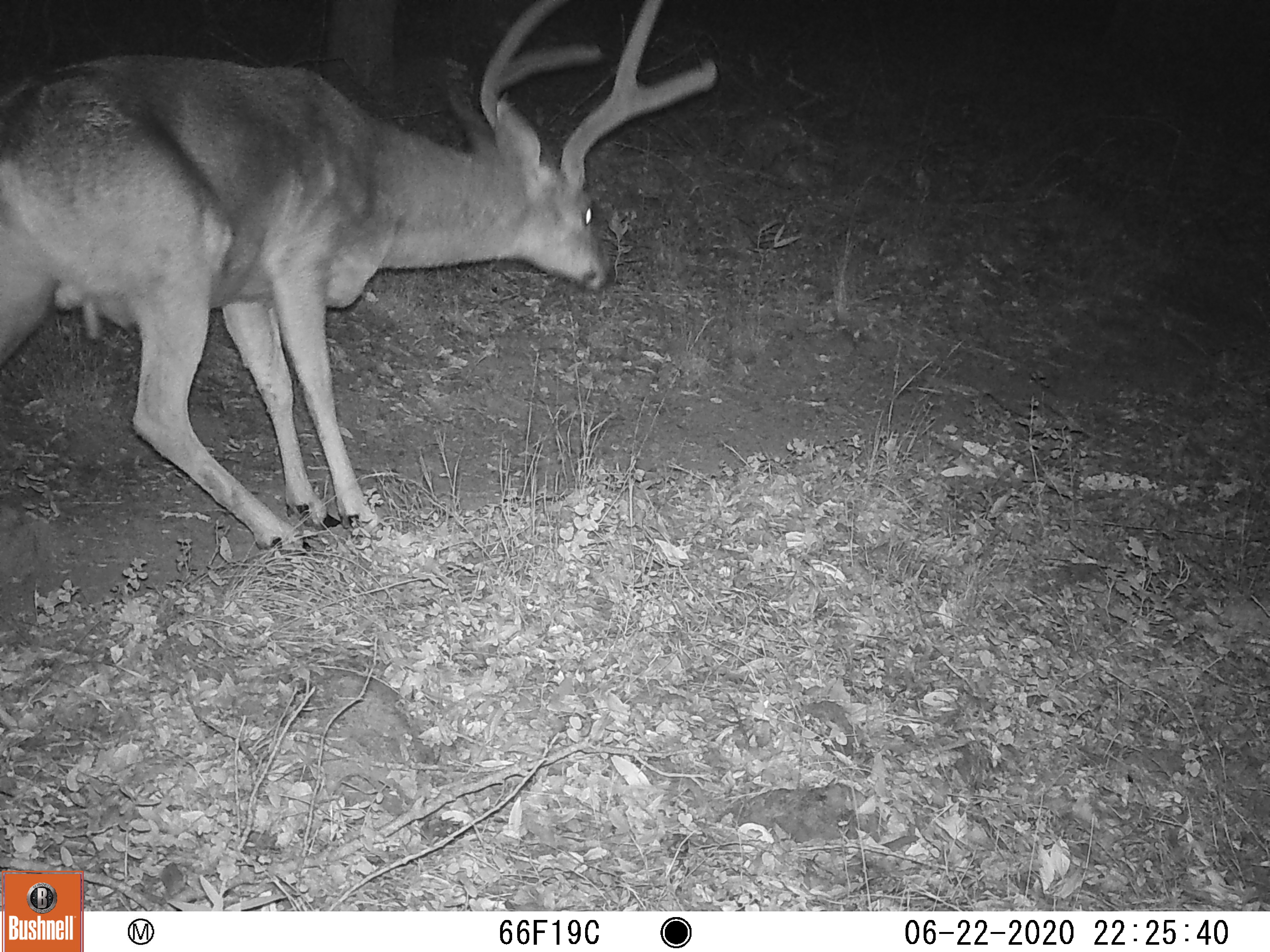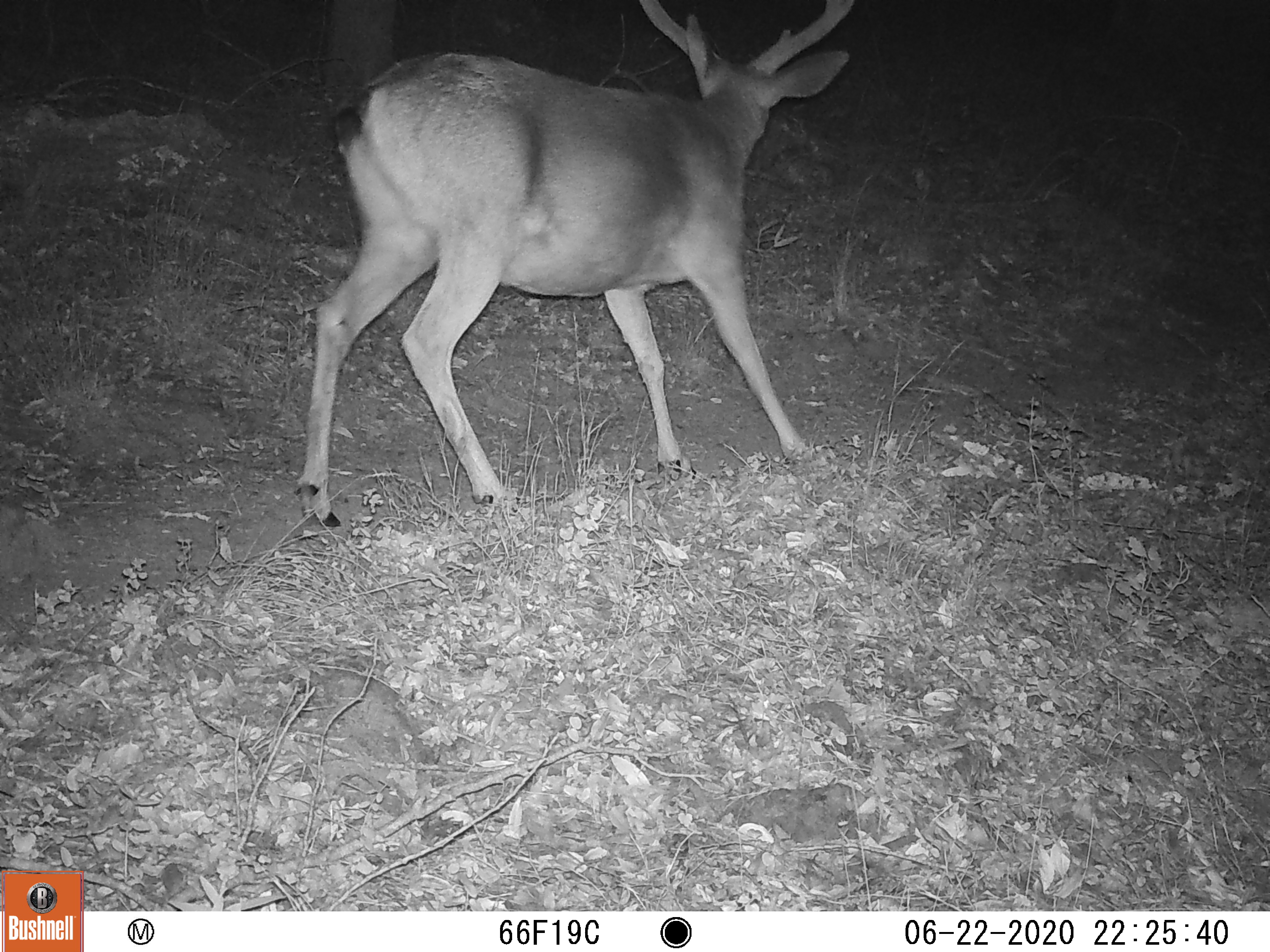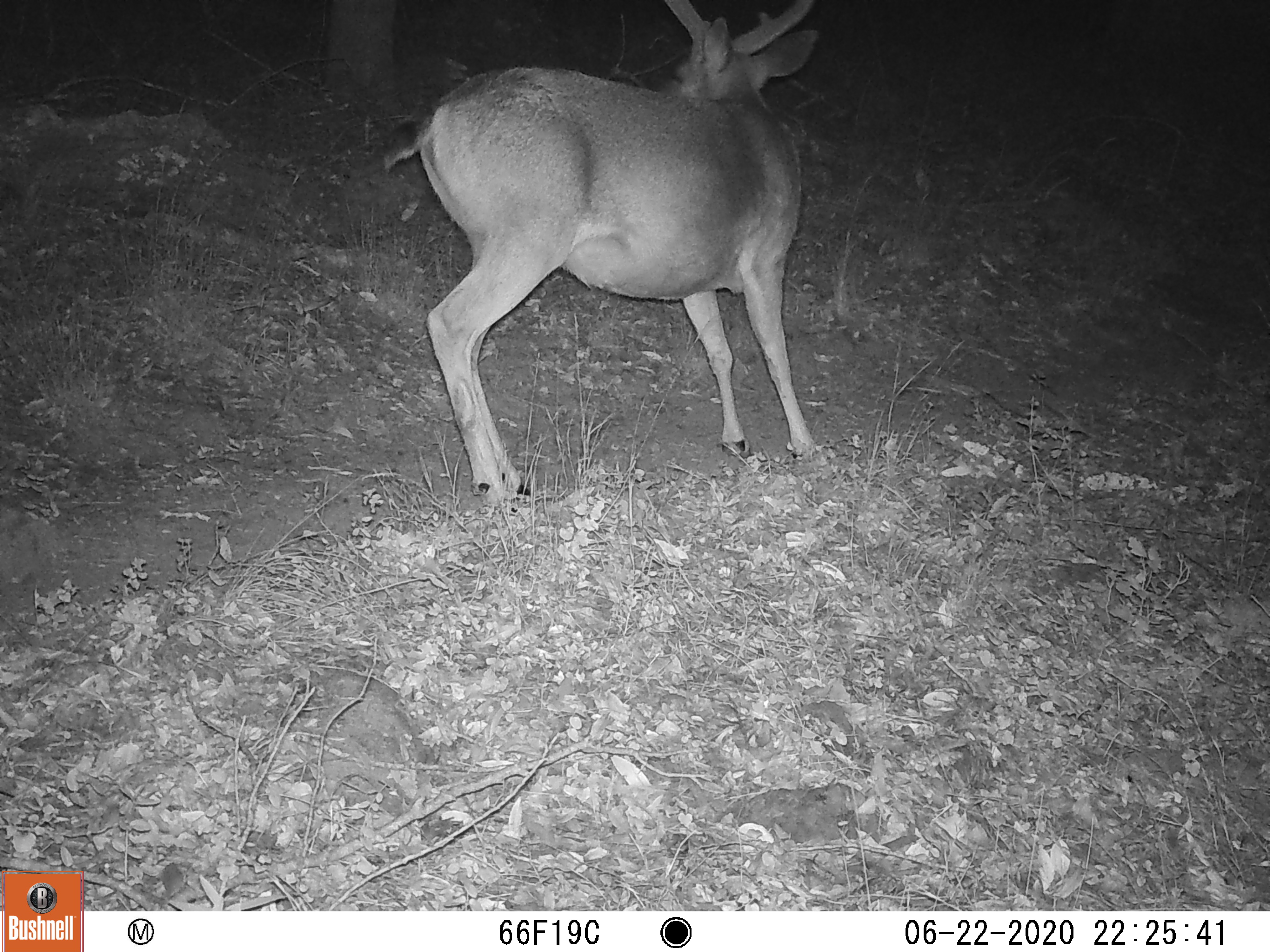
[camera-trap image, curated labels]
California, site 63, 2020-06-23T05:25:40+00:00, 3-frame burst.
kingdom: Animalia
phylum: Chordata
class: Mammalia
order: Artiodactyla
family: Cervidae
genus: Odocoileus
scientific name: Odocoileus hemionus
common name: mule deer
Mule deer (Odocoileus hemionus).